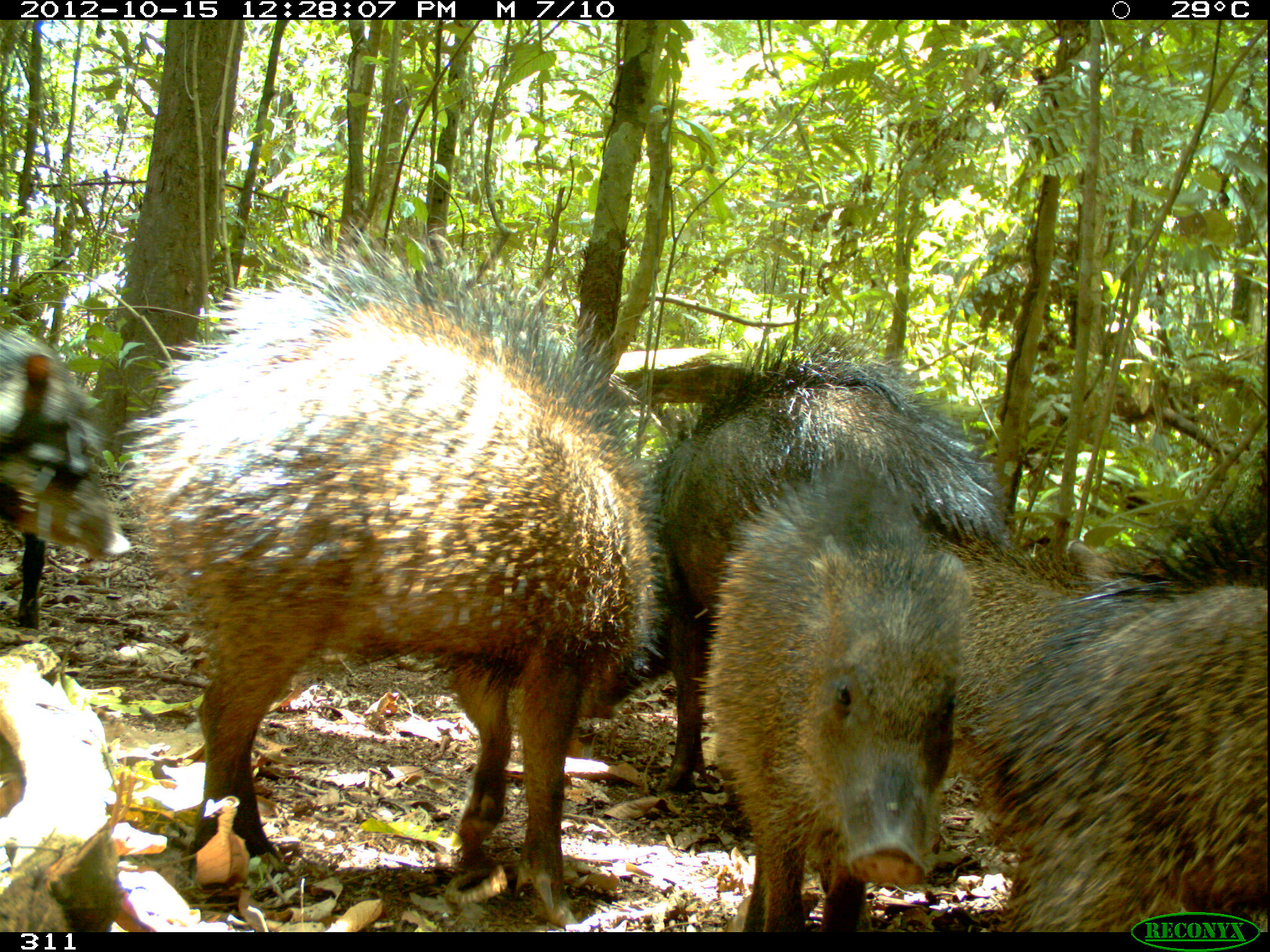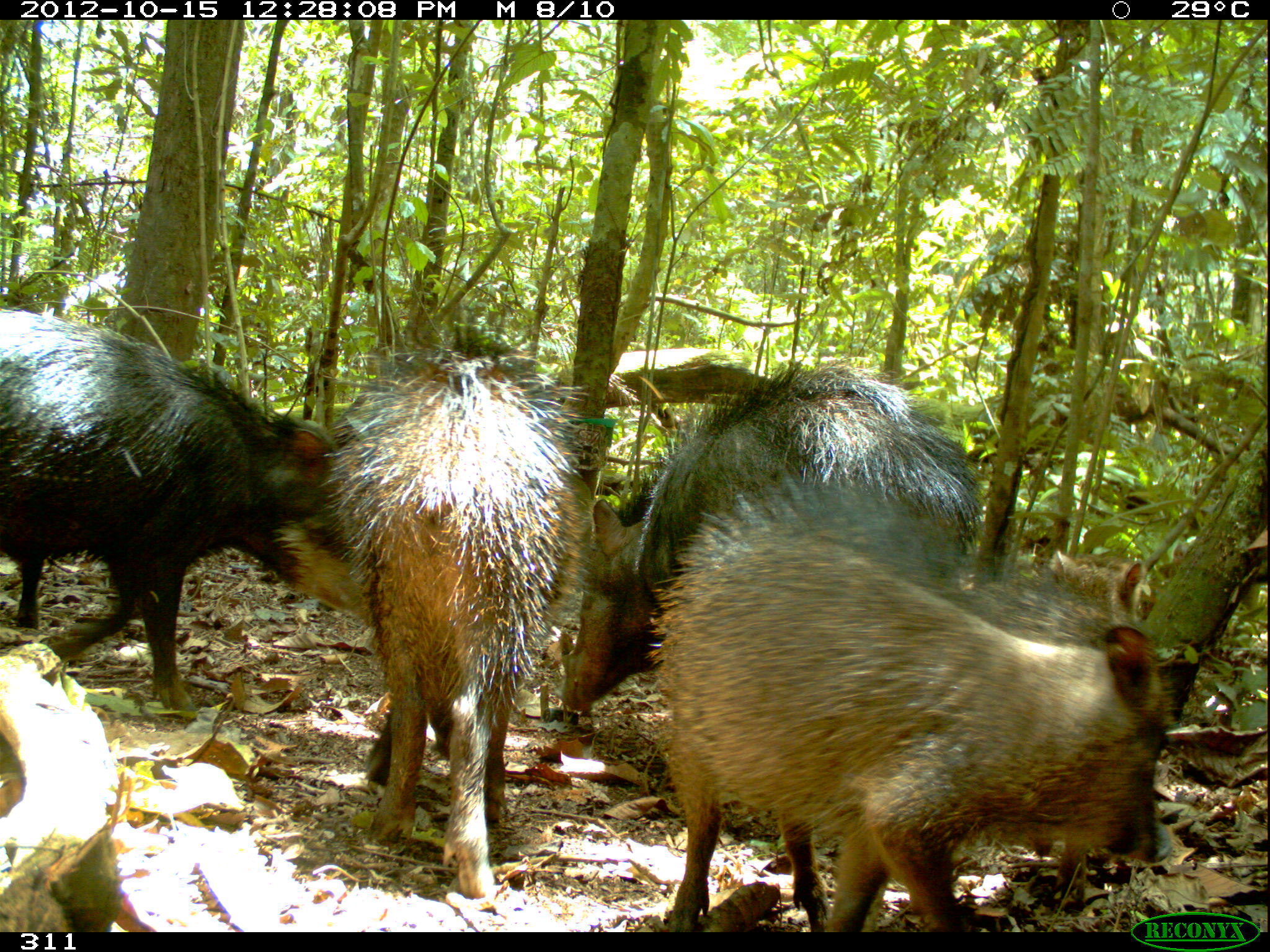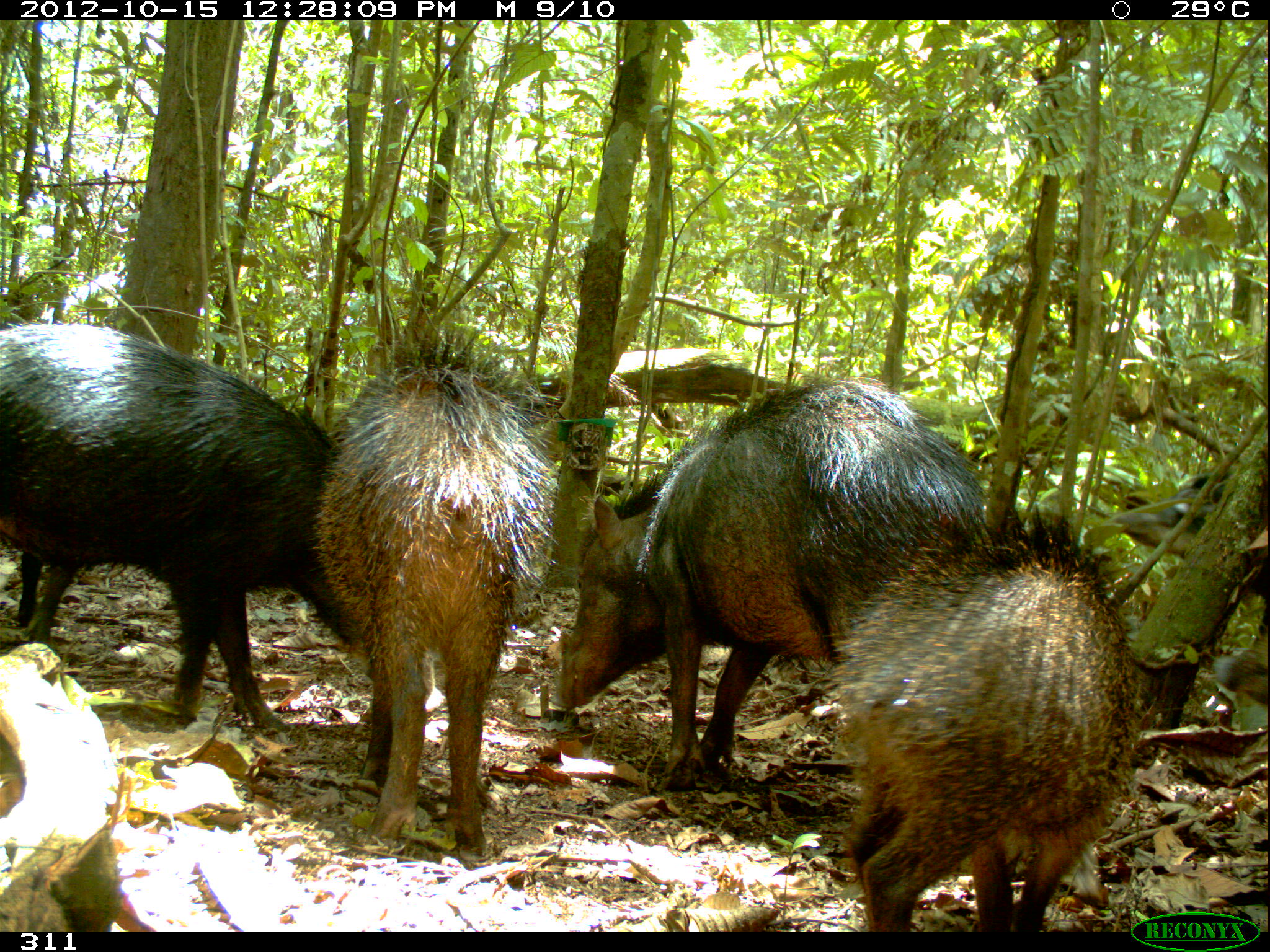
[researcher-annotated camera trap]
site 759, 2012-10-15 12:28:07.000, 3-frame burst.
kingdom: Animalia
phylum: Chordata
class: Mammalia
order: Artiodactyla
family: Tayassuidae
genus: Tayassu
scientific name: Tayassu pecari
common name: white-lipped peccary